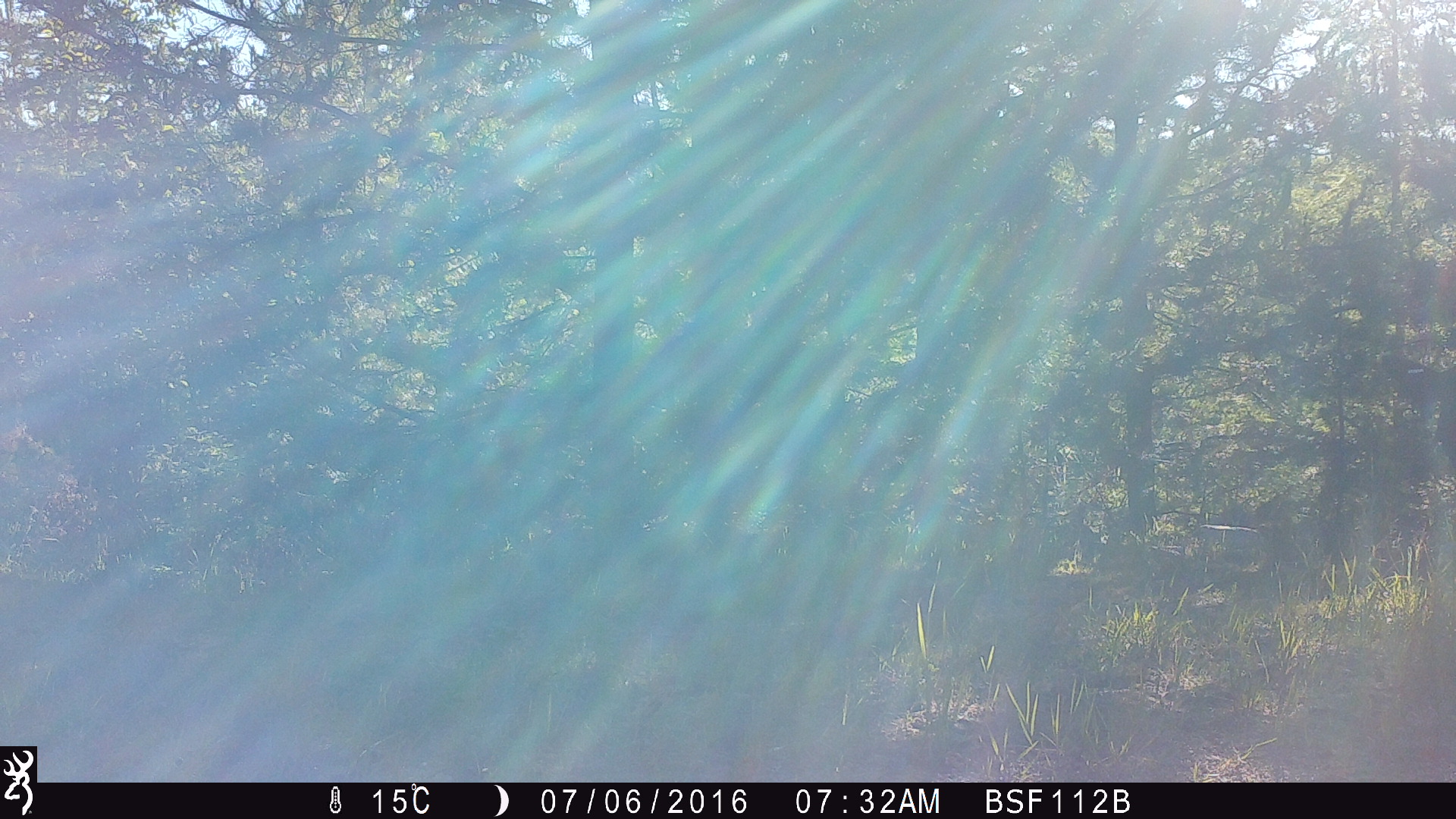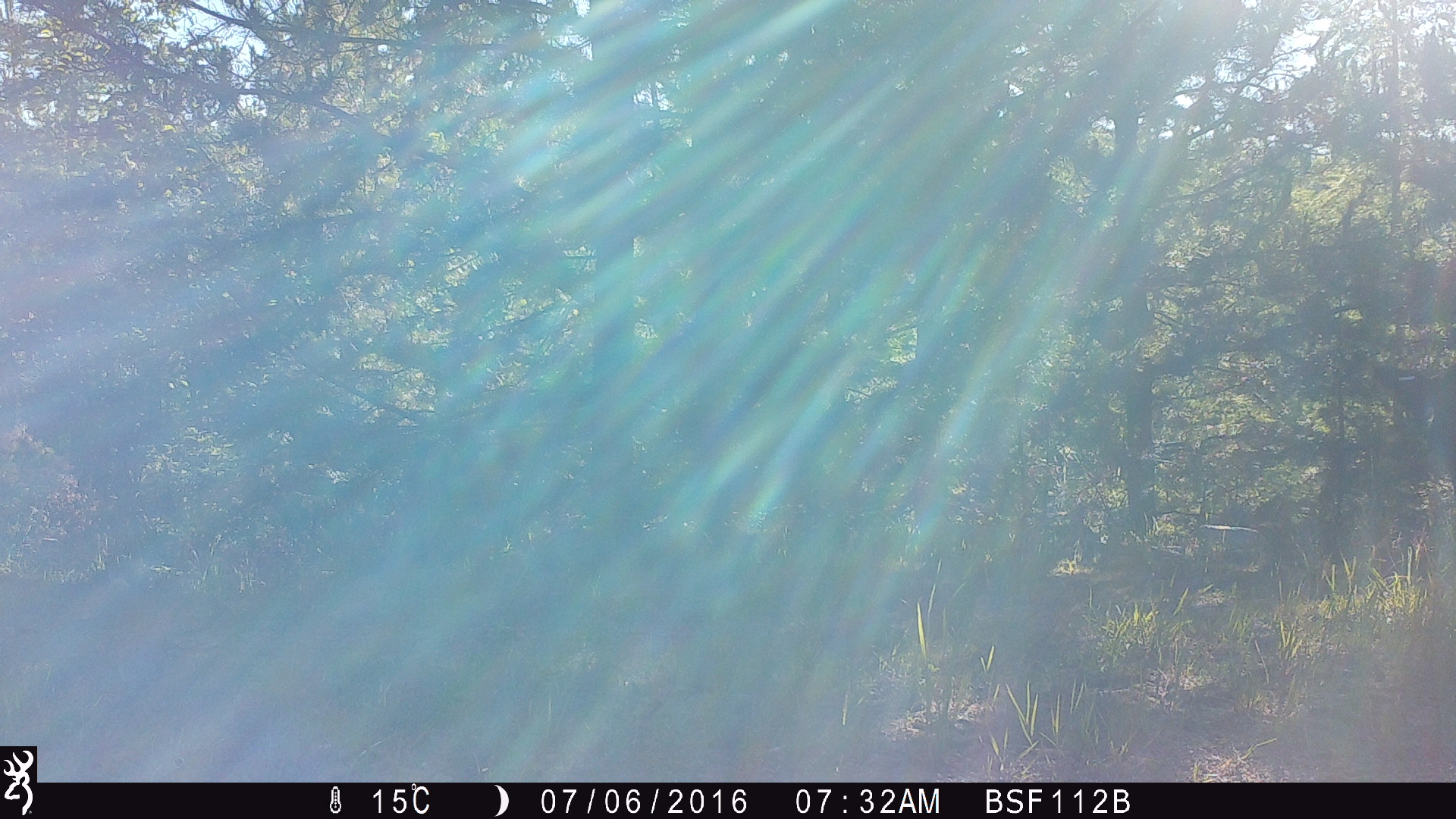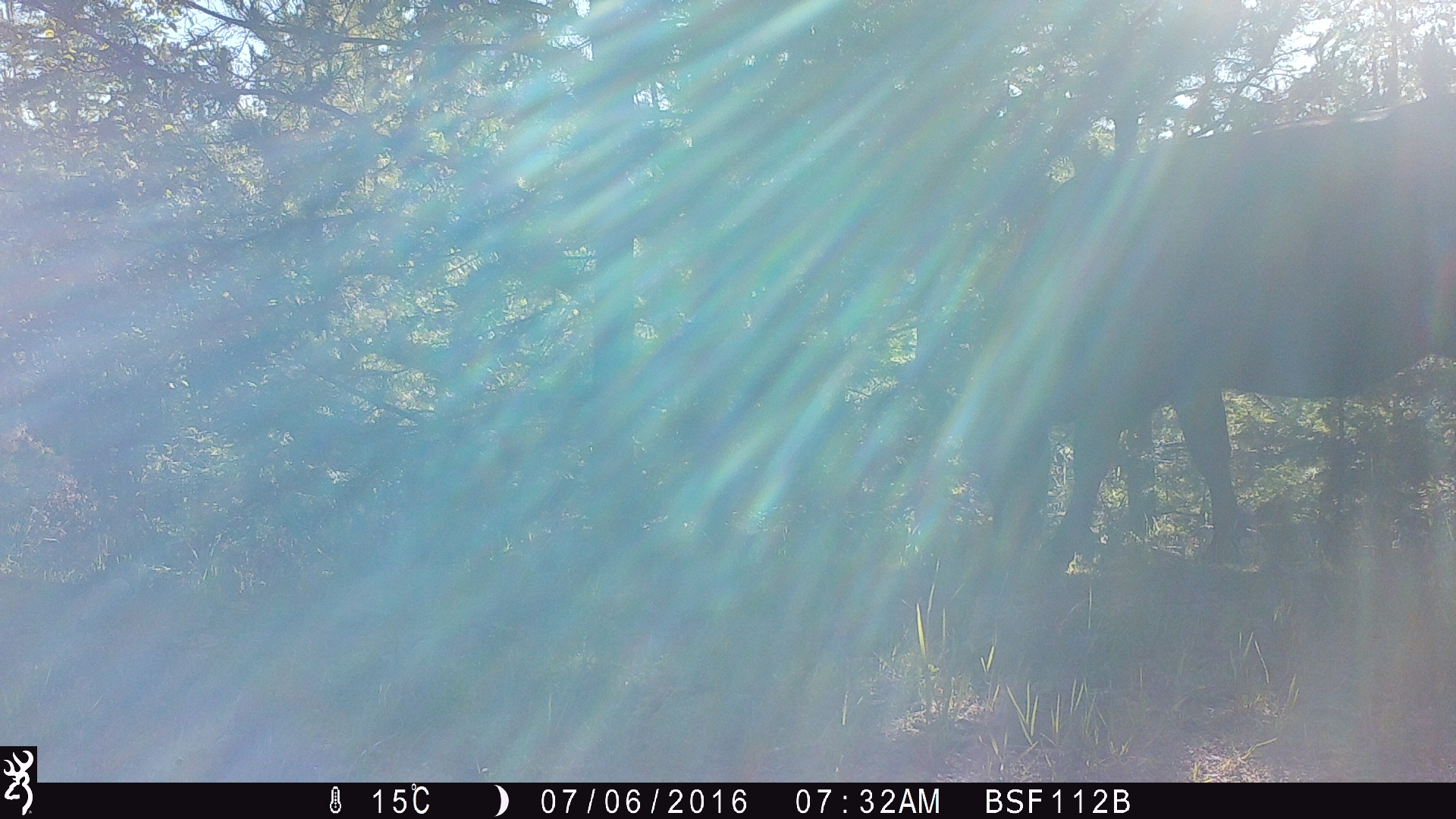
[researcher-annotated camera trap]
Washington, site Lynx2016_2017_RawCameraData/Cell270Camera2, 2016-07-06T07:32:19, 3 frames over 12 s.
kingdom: Animalia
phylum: Chordata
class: Mammalia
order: Artiodactyla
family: Bovidae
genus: Bos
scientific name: Bos taurus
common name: domestic cattle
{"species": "domestic cattle (Bos taurus)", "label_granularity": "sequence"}